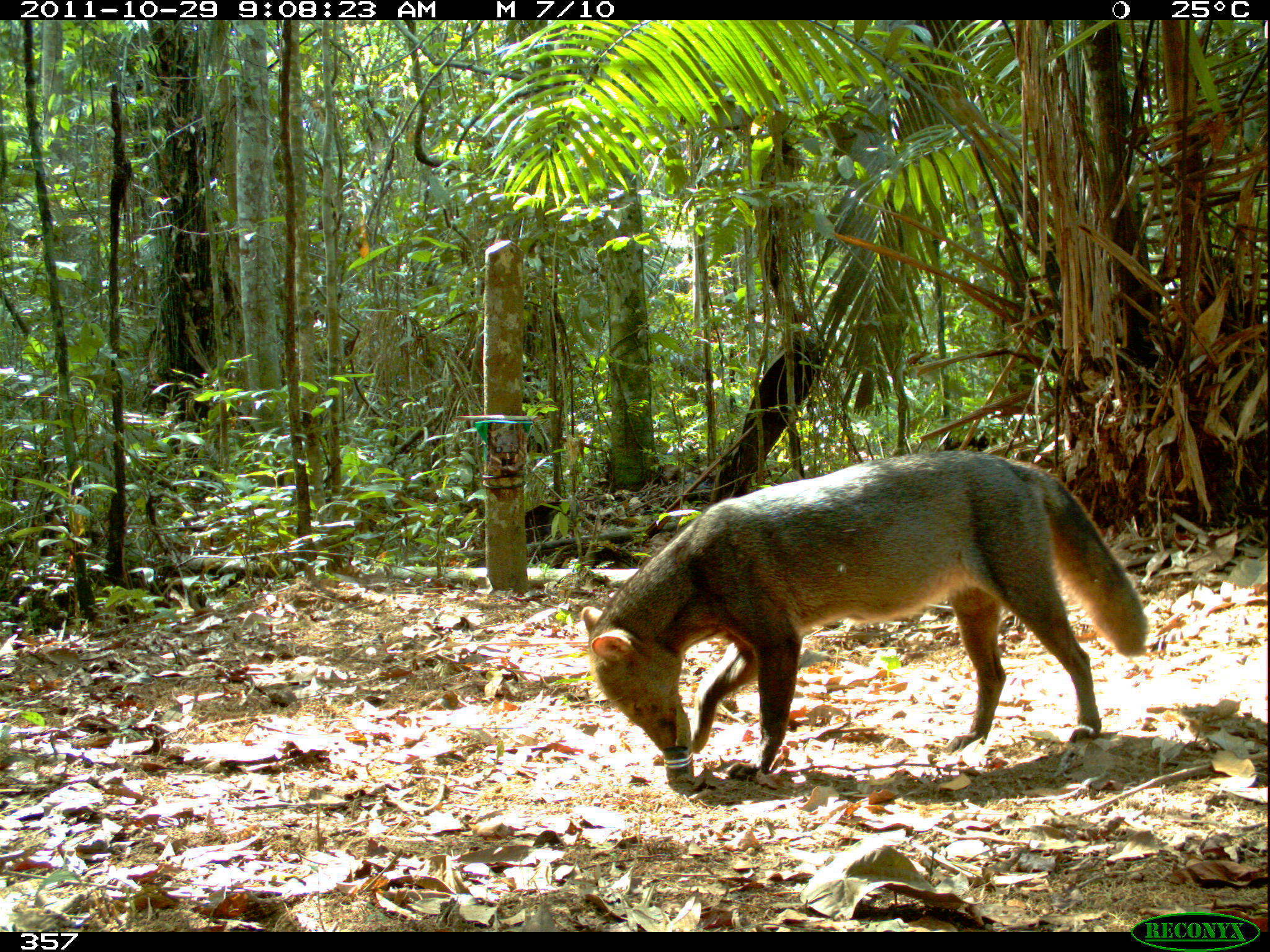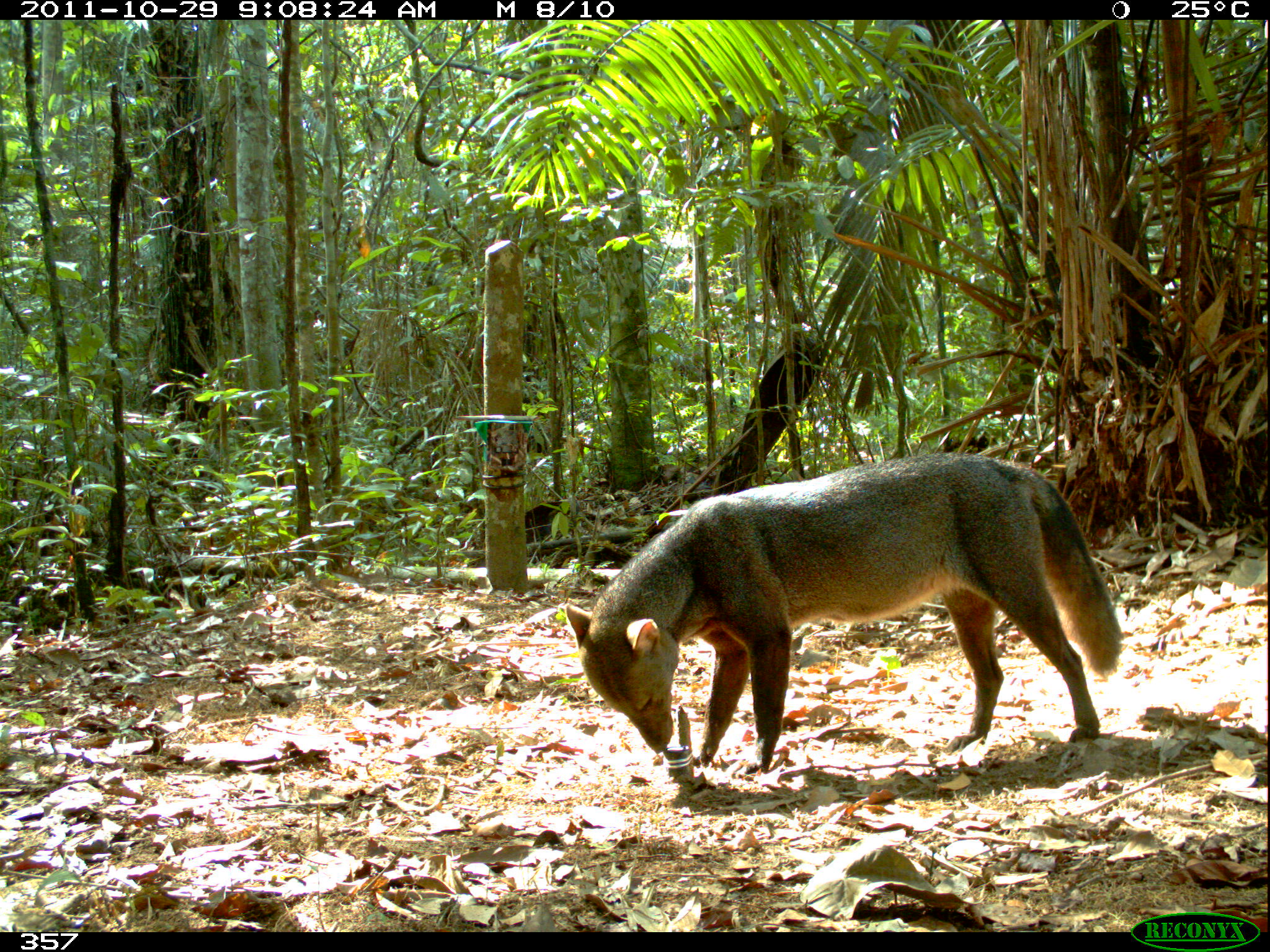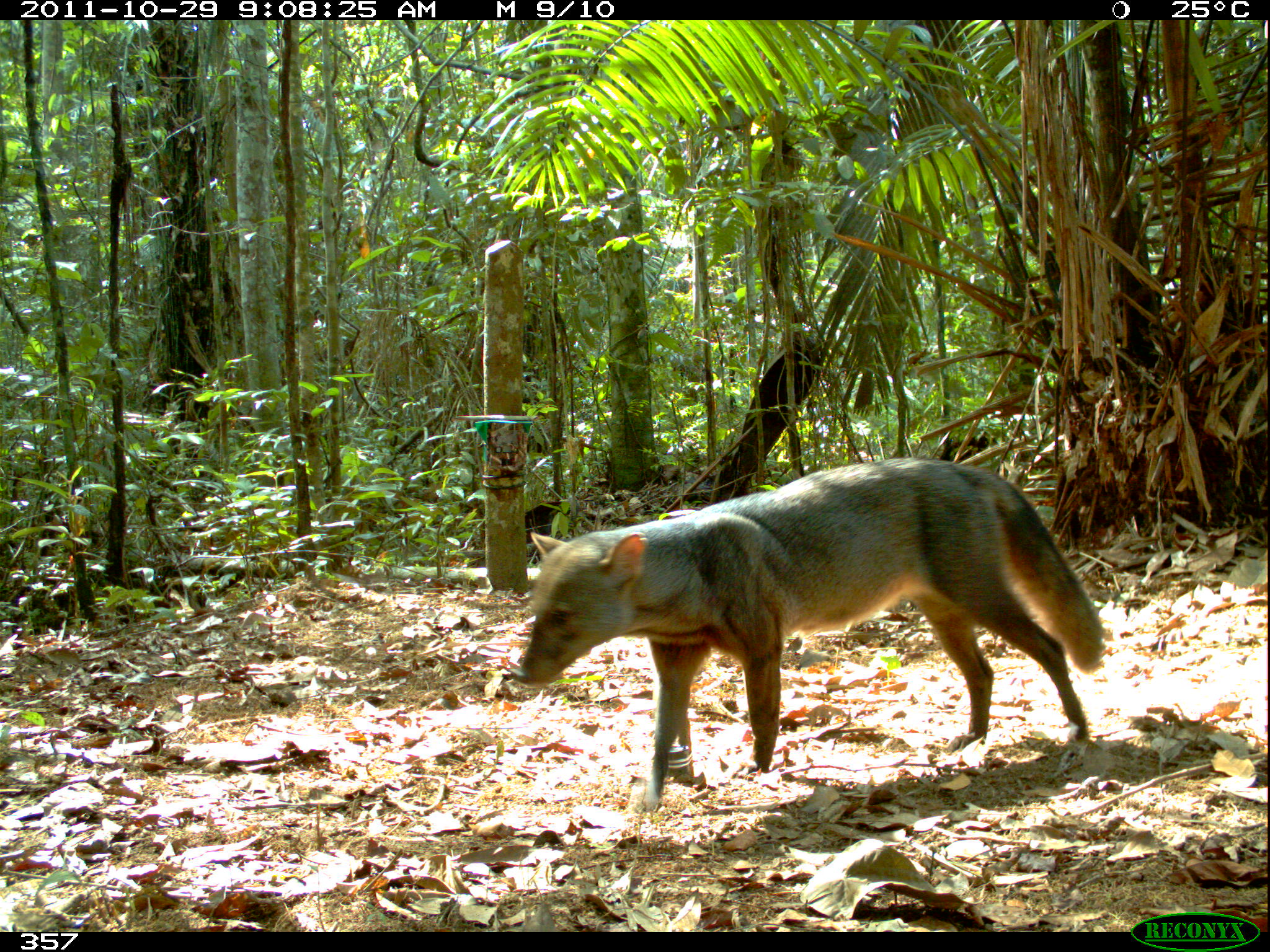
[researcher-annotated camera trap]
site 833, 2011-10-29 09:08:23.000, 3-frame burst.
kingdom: Animalia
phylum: Chordata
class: Mammalia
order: Carnivora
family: Canidae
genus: Atelocynus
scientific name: Atelocynus microtis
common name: short-eared dog